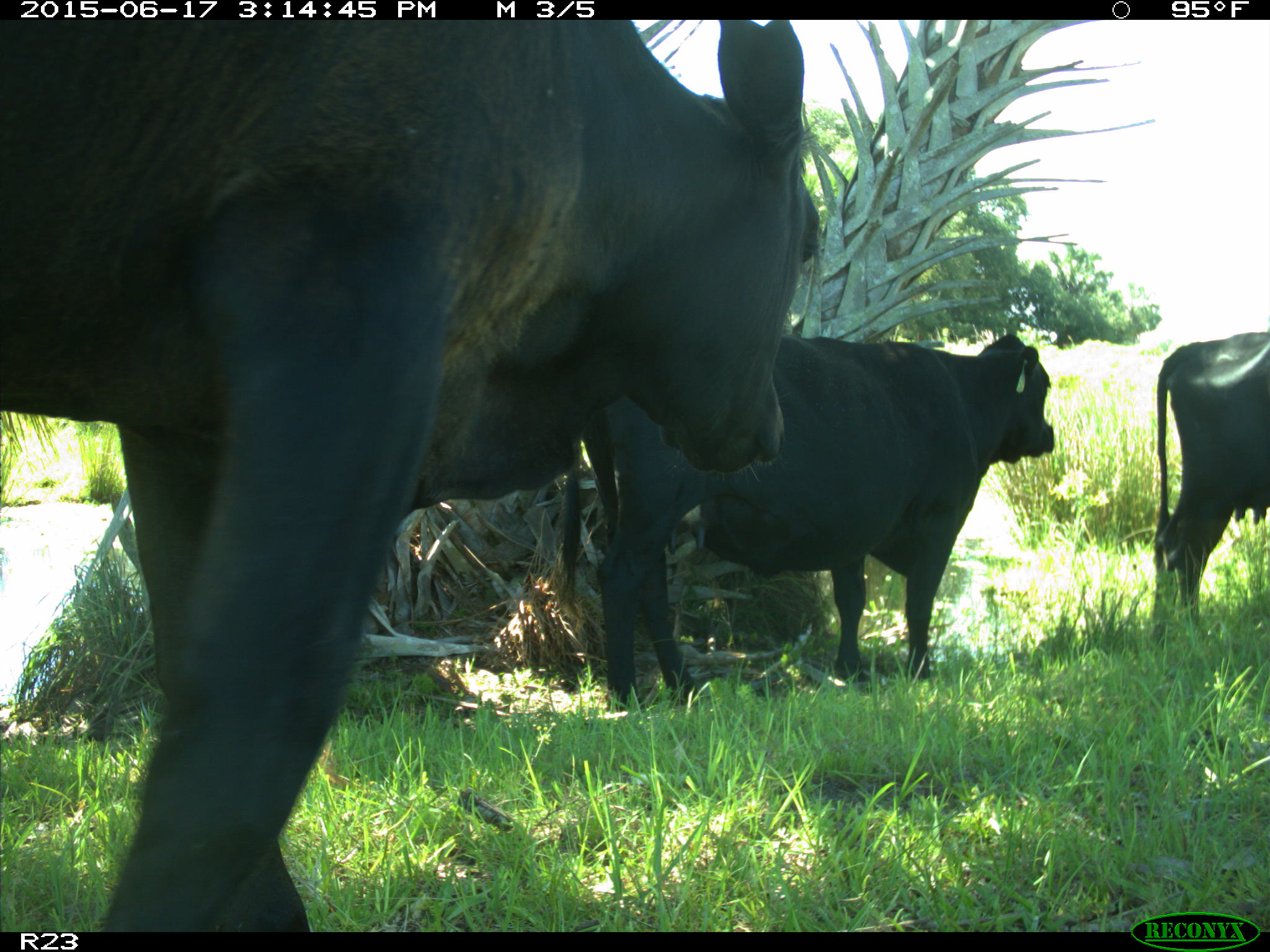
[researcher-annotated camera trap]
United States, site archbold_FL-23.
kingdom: Animalia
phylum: Chordata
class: Mammalia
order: Artiodactyla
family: Bovidae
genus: Bos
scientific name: Bos taurus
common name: domestic cow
Bos taurus (domestic cow).